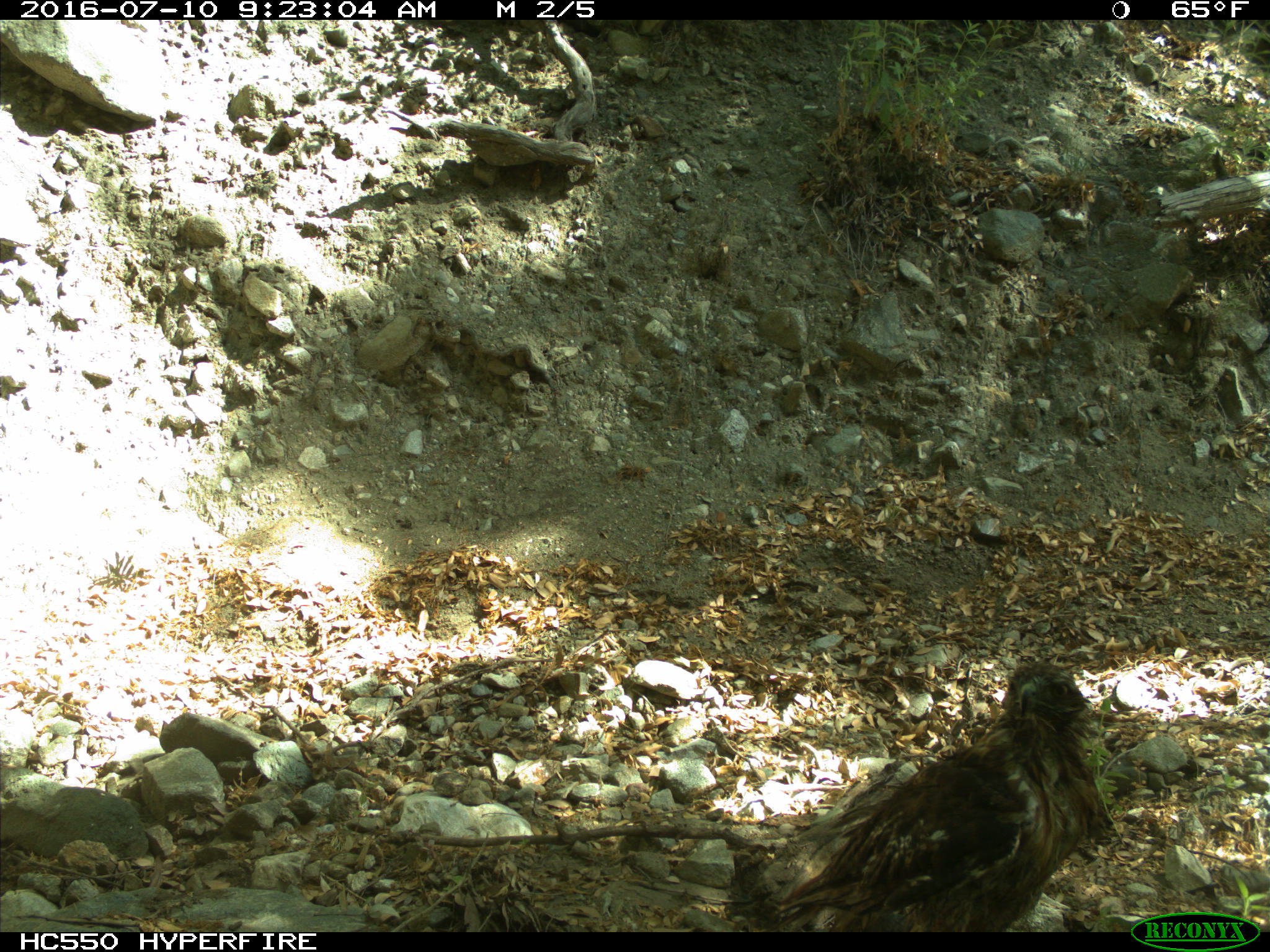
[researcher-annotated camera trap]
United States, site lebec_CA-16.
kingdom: Animalia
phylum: Chordata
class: Aves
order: Accipitriformes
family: Accipitridae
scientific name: Accipitridae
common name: acciptirids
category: unidentified accipitrid